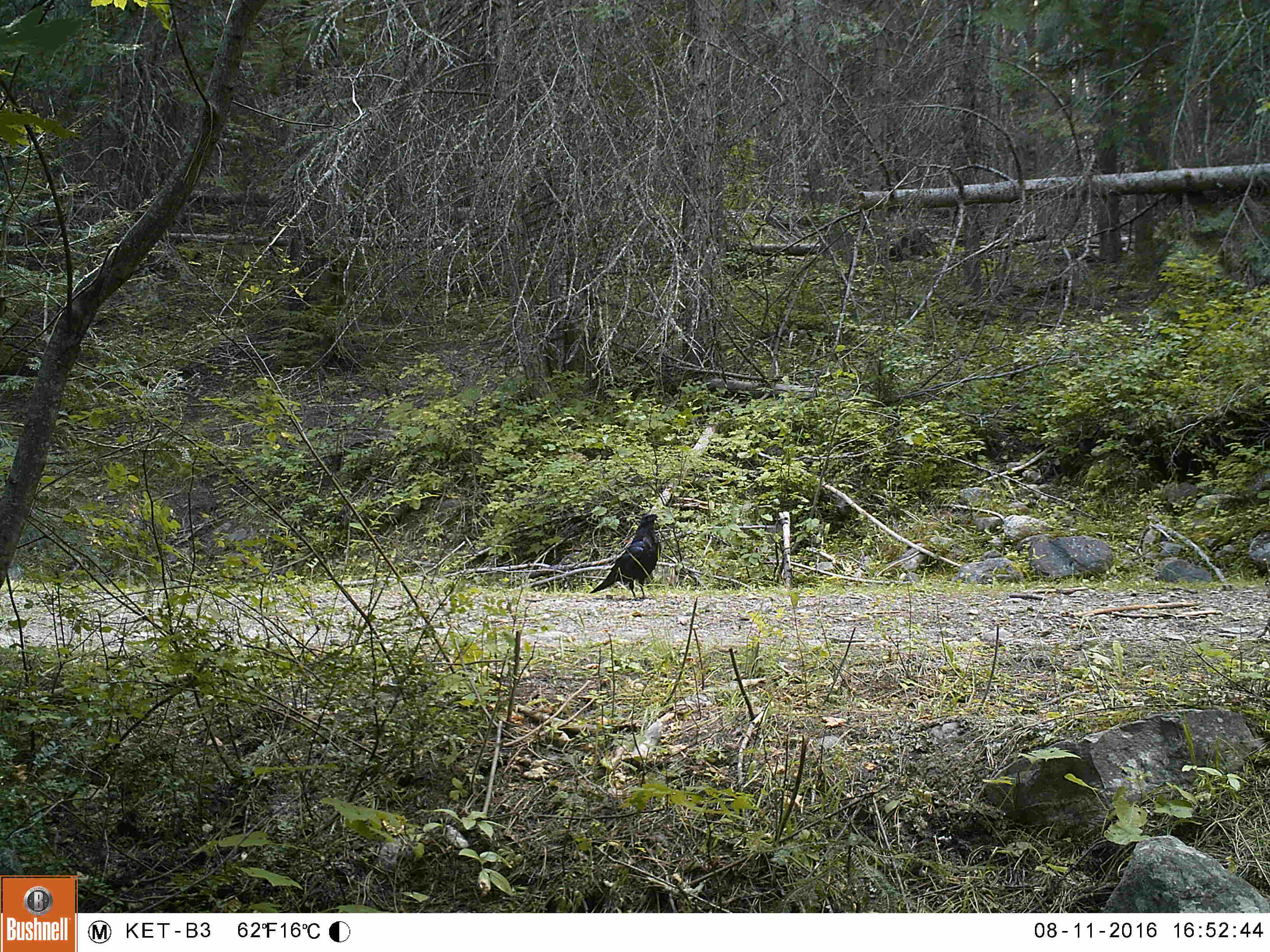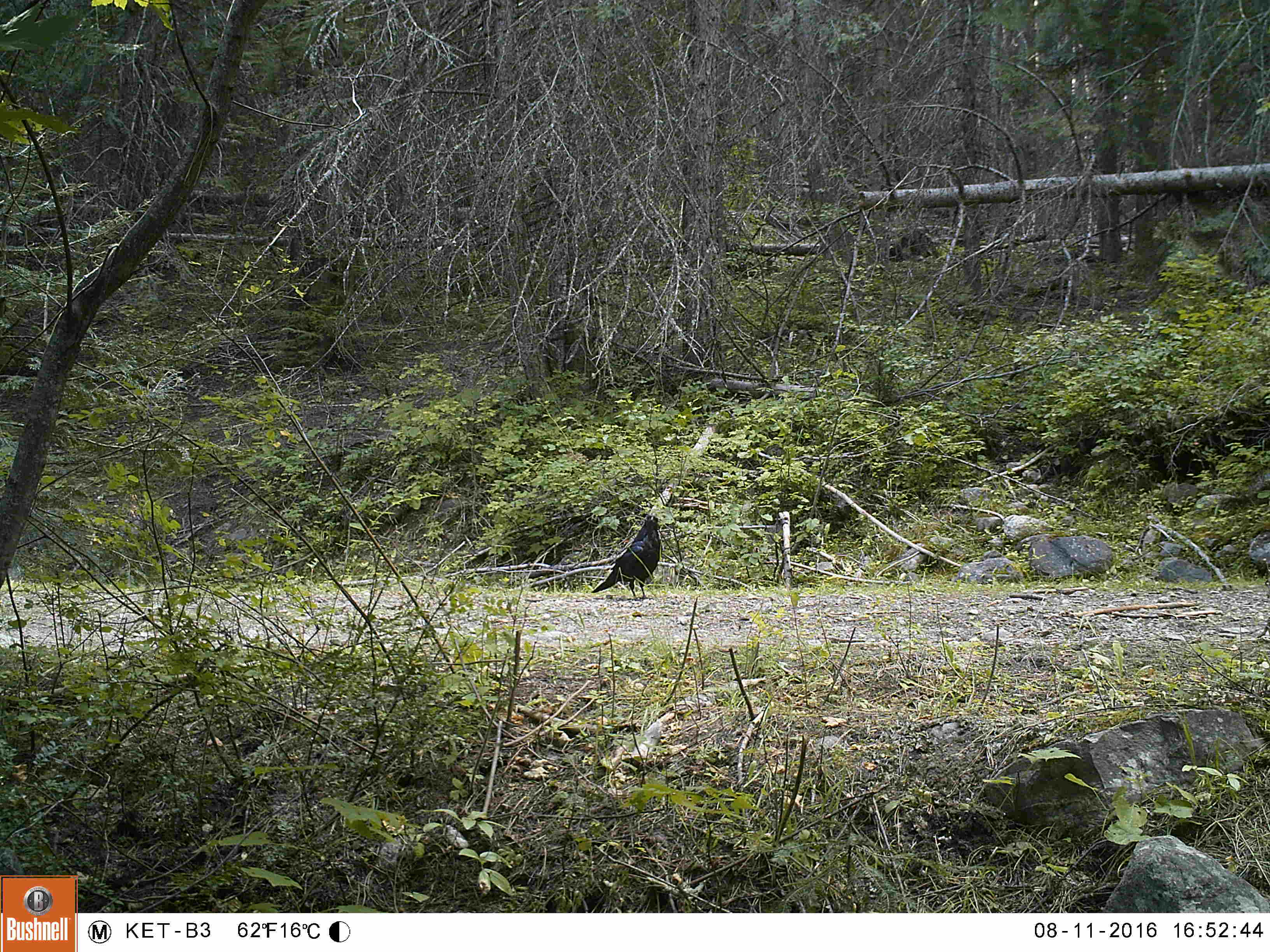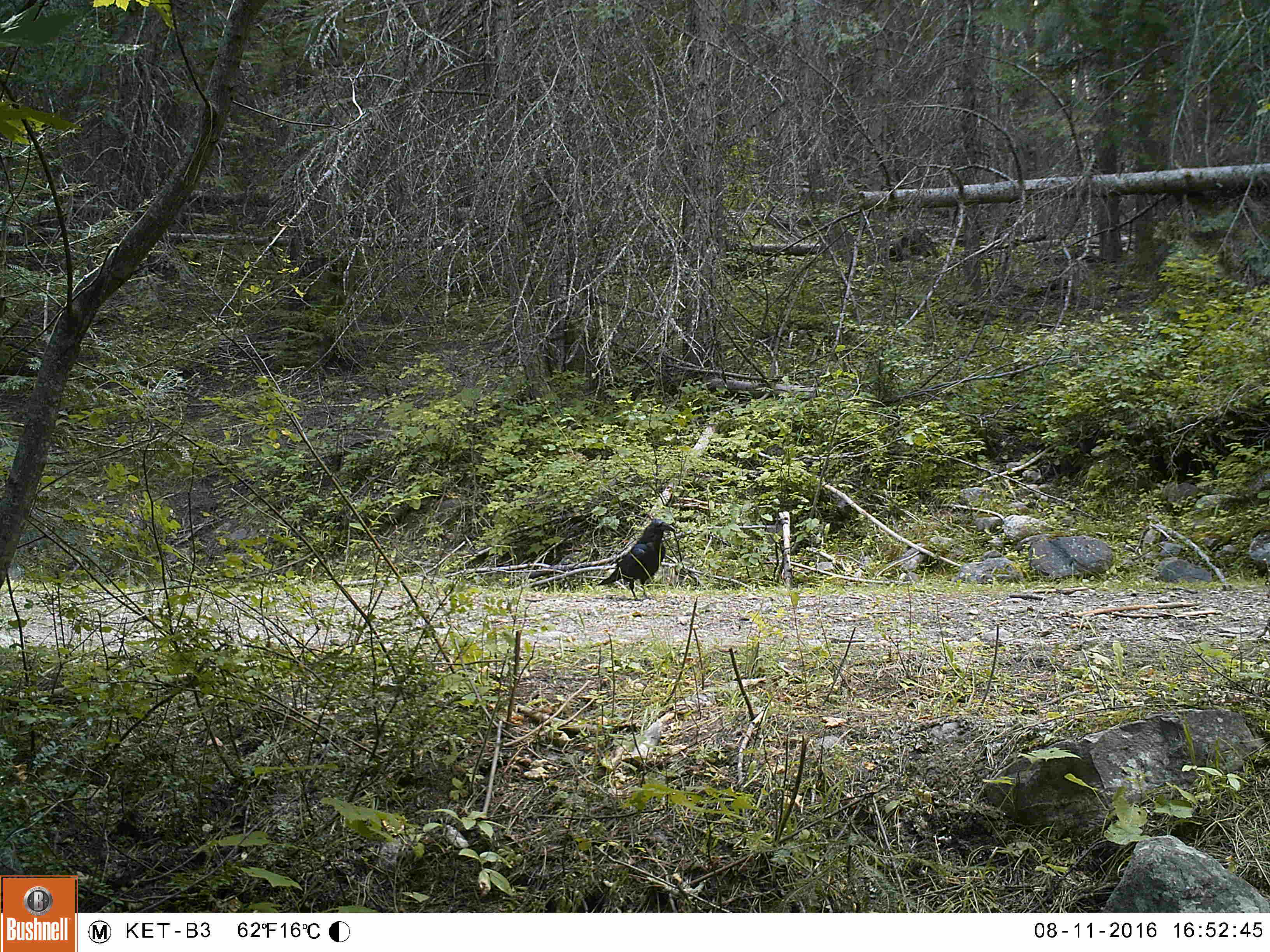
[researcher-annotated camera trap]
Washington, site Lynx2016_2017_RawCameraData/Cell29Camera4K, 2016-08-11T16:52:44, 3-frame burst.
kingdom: Animalia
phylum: Chordata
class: Aves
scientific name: Aves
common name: birds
Aves (birds). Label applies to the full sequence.